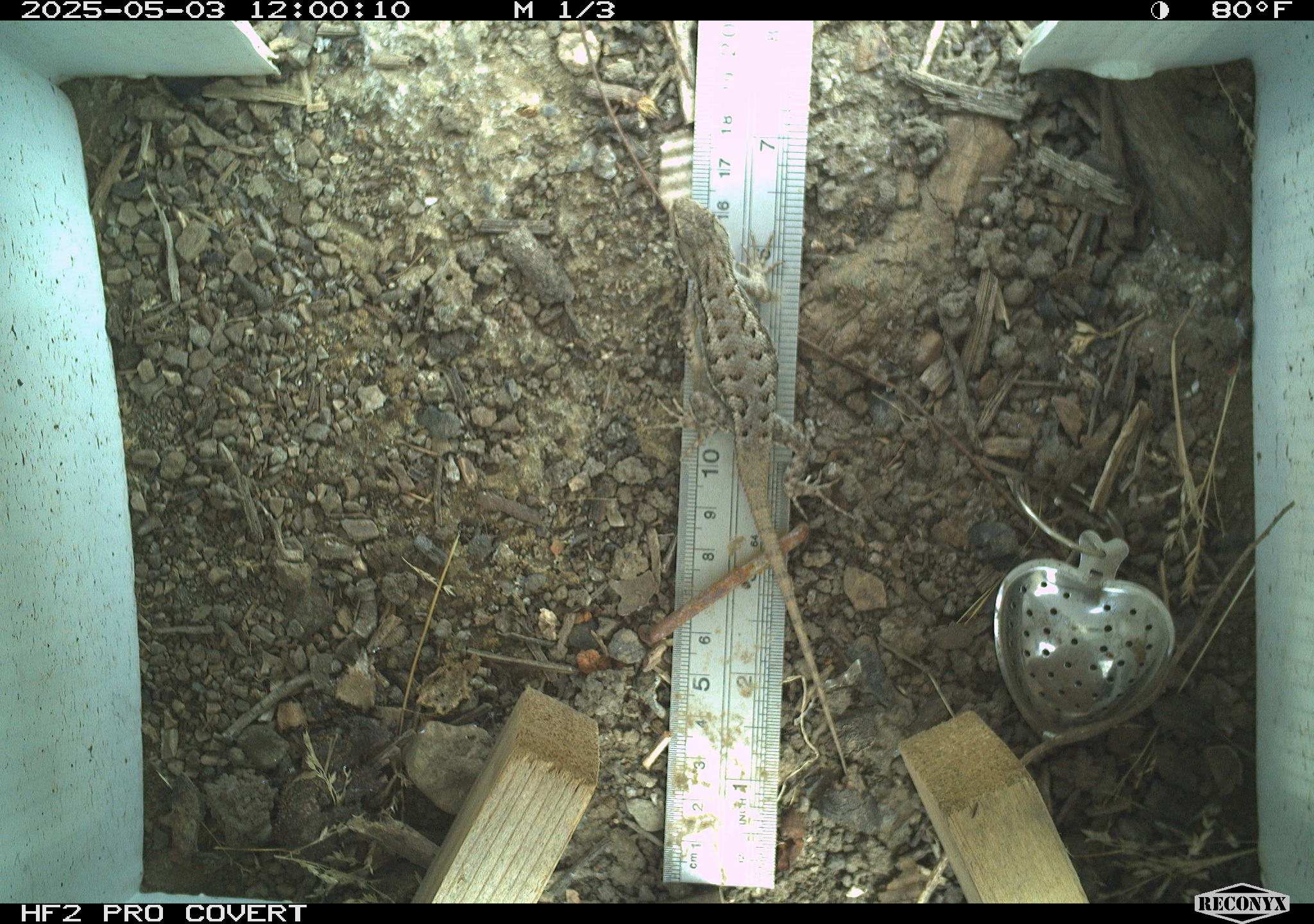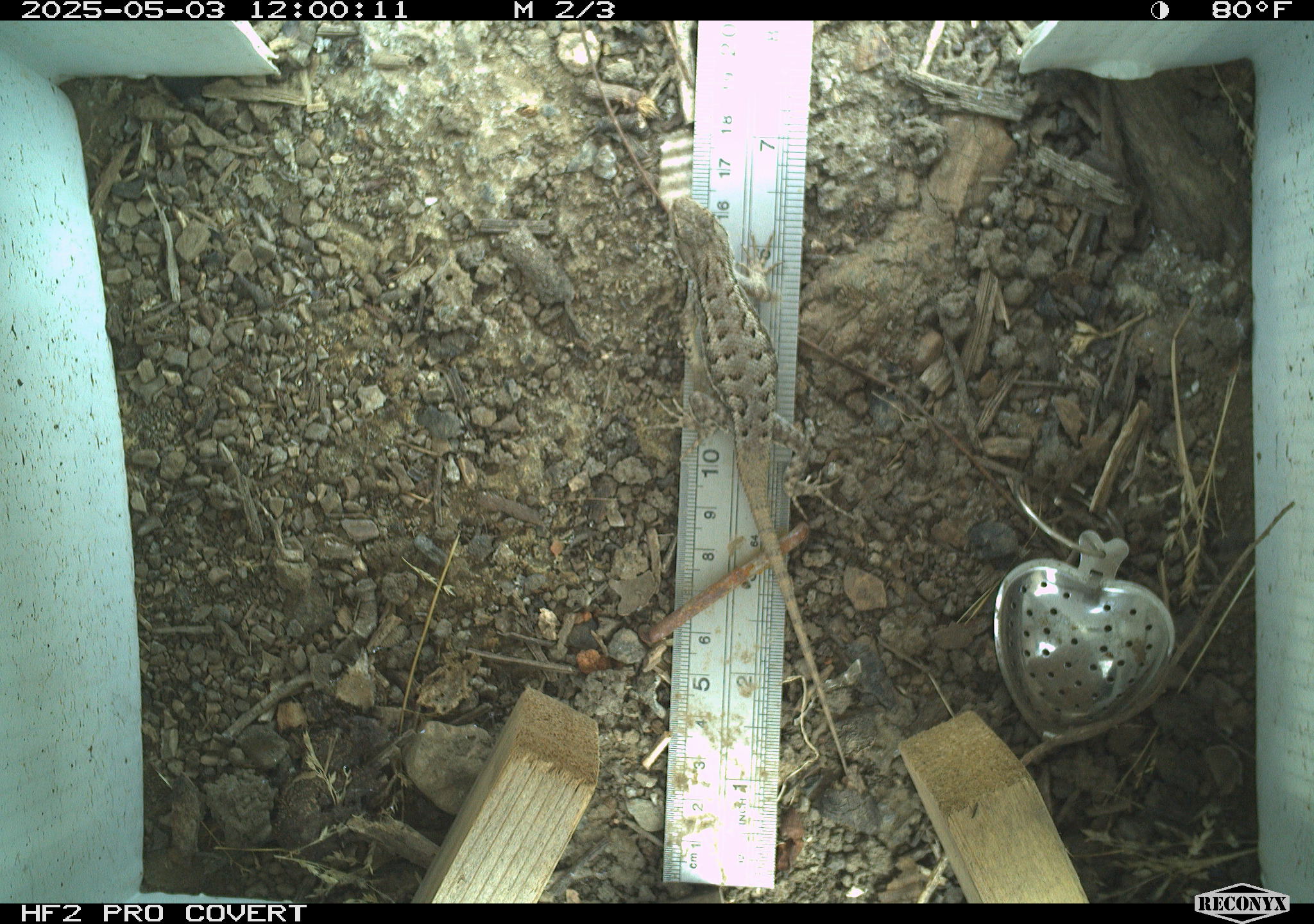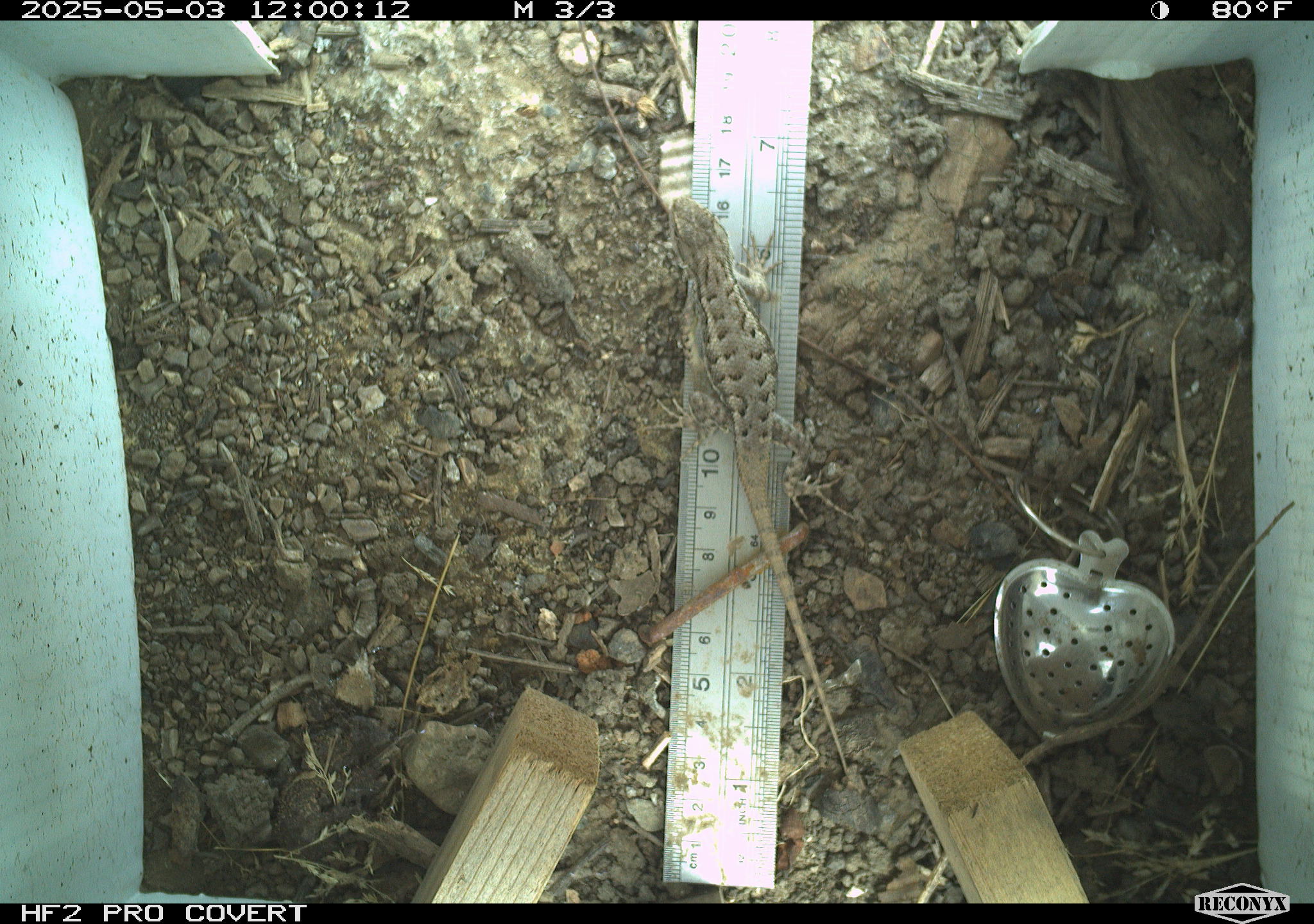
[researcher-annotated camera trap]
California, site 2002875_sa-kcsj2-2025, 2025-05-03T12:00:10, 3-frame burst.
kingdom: Animalia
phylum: Chordata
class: Reptilia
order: Squamata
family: Phrynosomatidae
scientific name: Phrynosomatidae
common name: north american spiny lizards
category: sceloporus/uta species